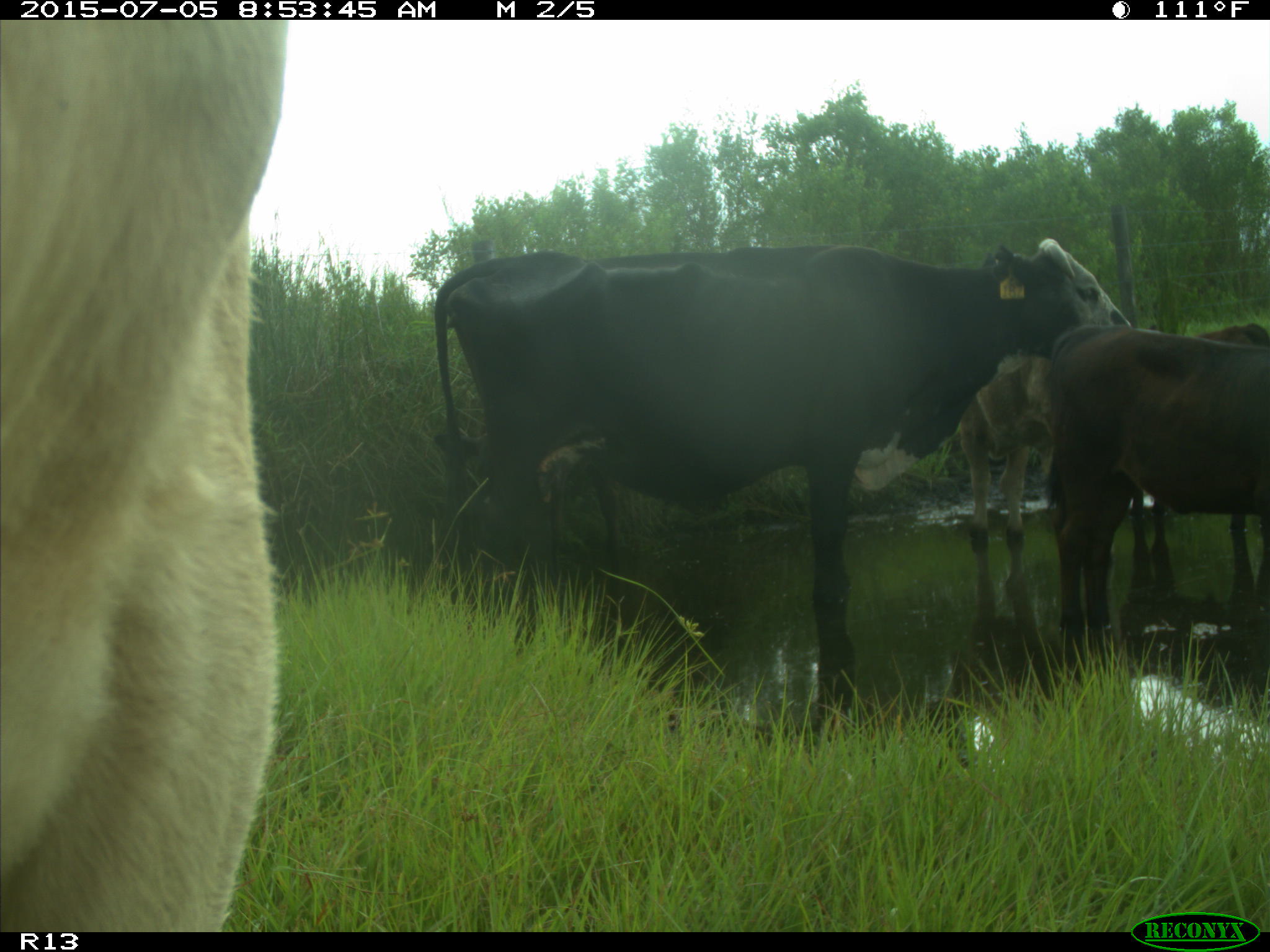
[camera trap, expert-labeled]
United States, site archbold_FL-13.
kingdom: Animalia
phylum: Chordata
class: Mammalia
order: Artiodactyla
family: Bovidae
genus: Bos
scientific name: Bos taurus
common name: domestic cow